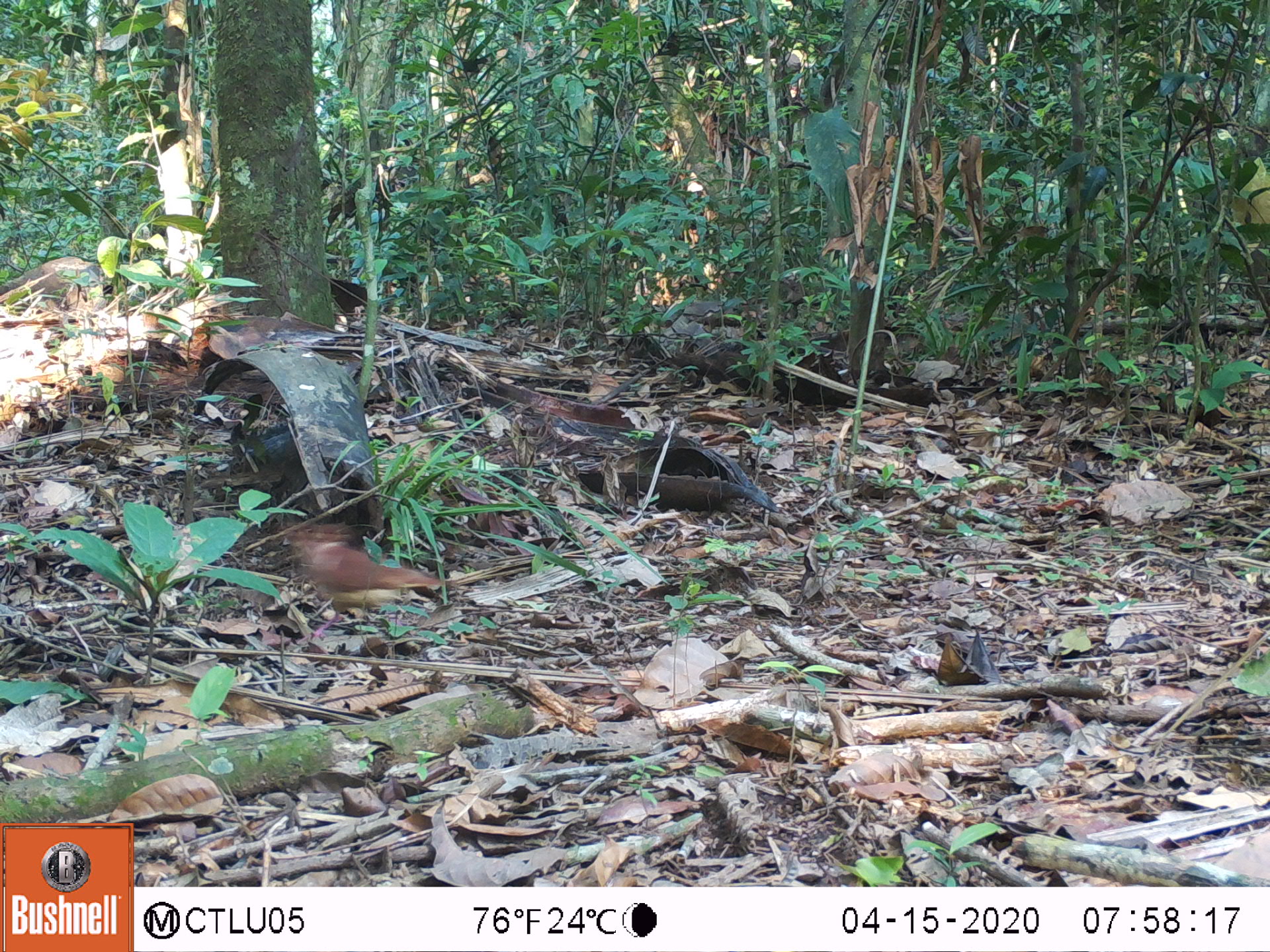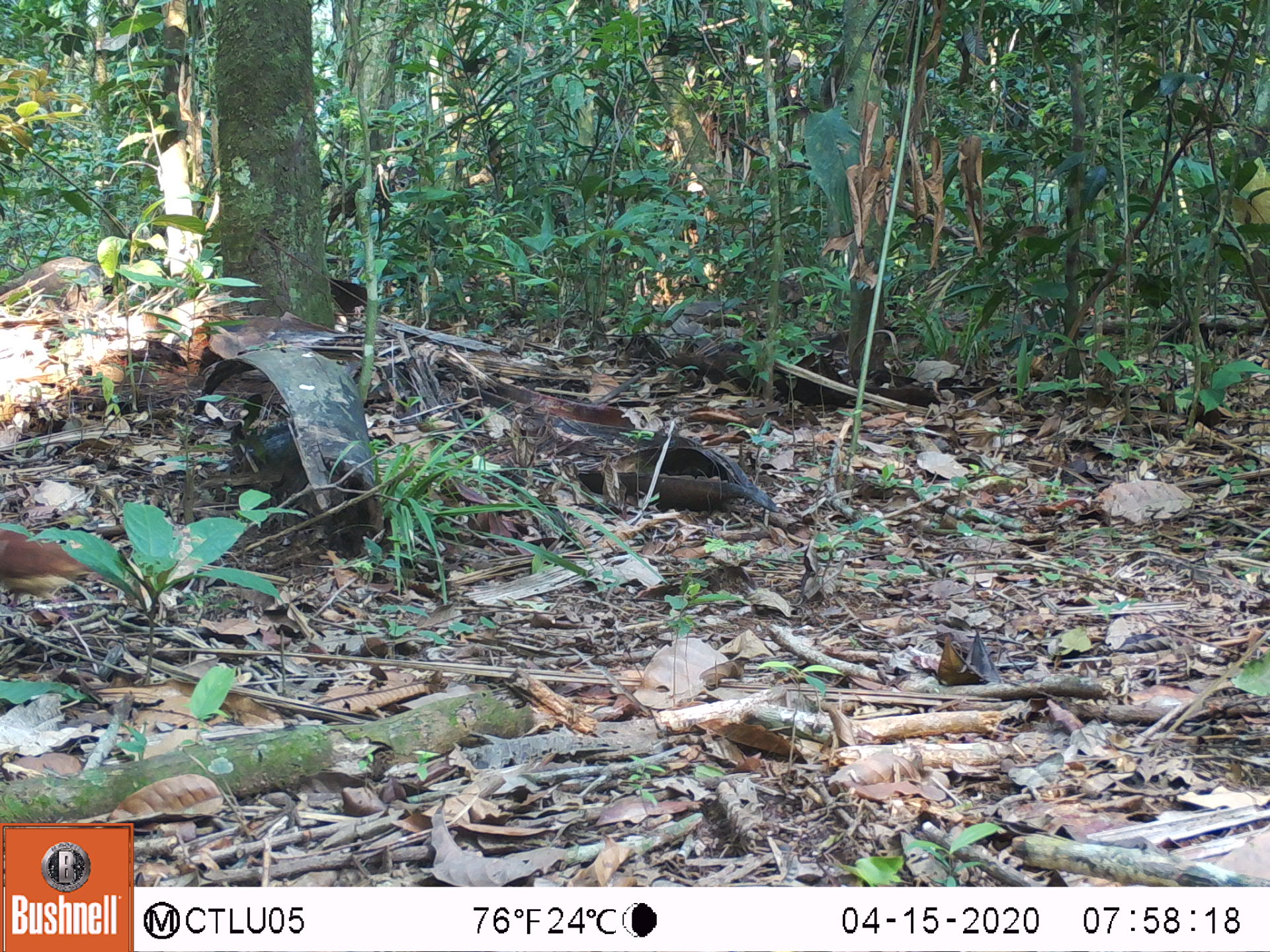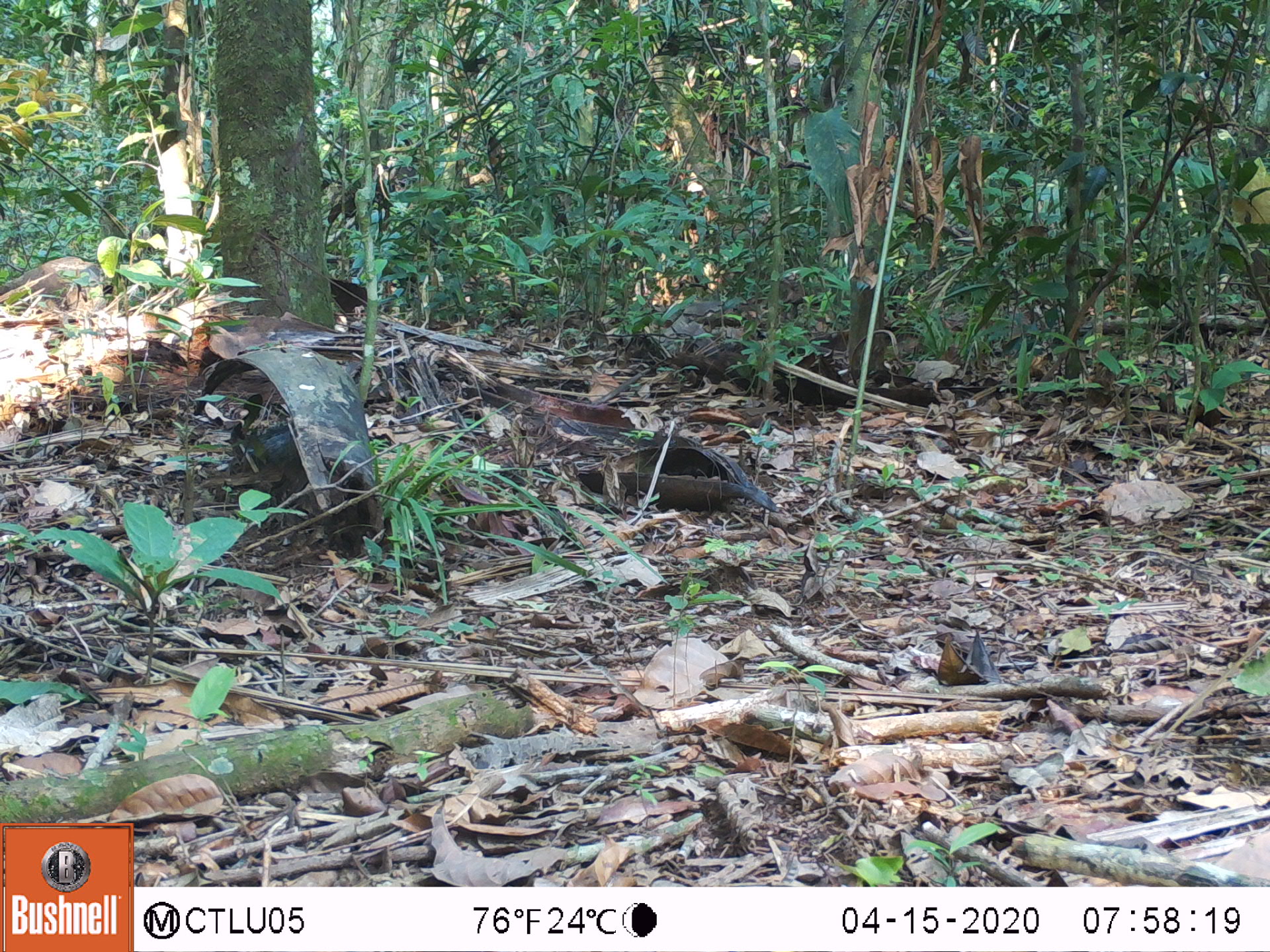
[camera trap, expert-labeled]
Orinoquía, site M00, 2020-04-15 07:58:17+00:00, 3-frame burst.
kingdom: Animalia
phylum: Chordata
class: Aves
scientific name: Aves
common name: bird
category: unknown bird